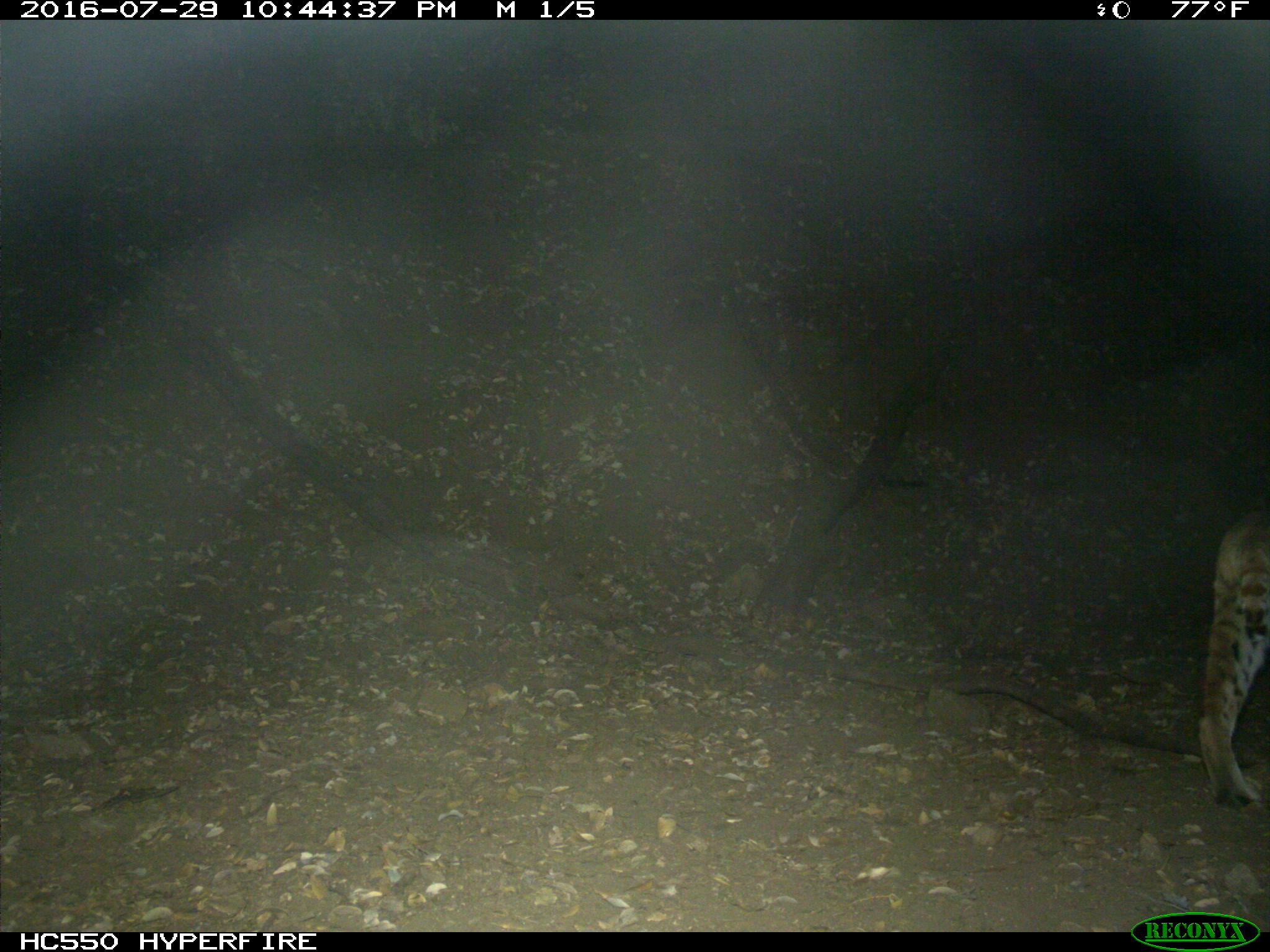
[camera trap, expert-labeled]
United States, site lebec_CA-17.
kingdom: Animalia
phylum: Chordata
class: Mammalia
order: Carnivora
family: Felidae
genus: Lynx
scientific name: Lynx rufus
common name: bobcat